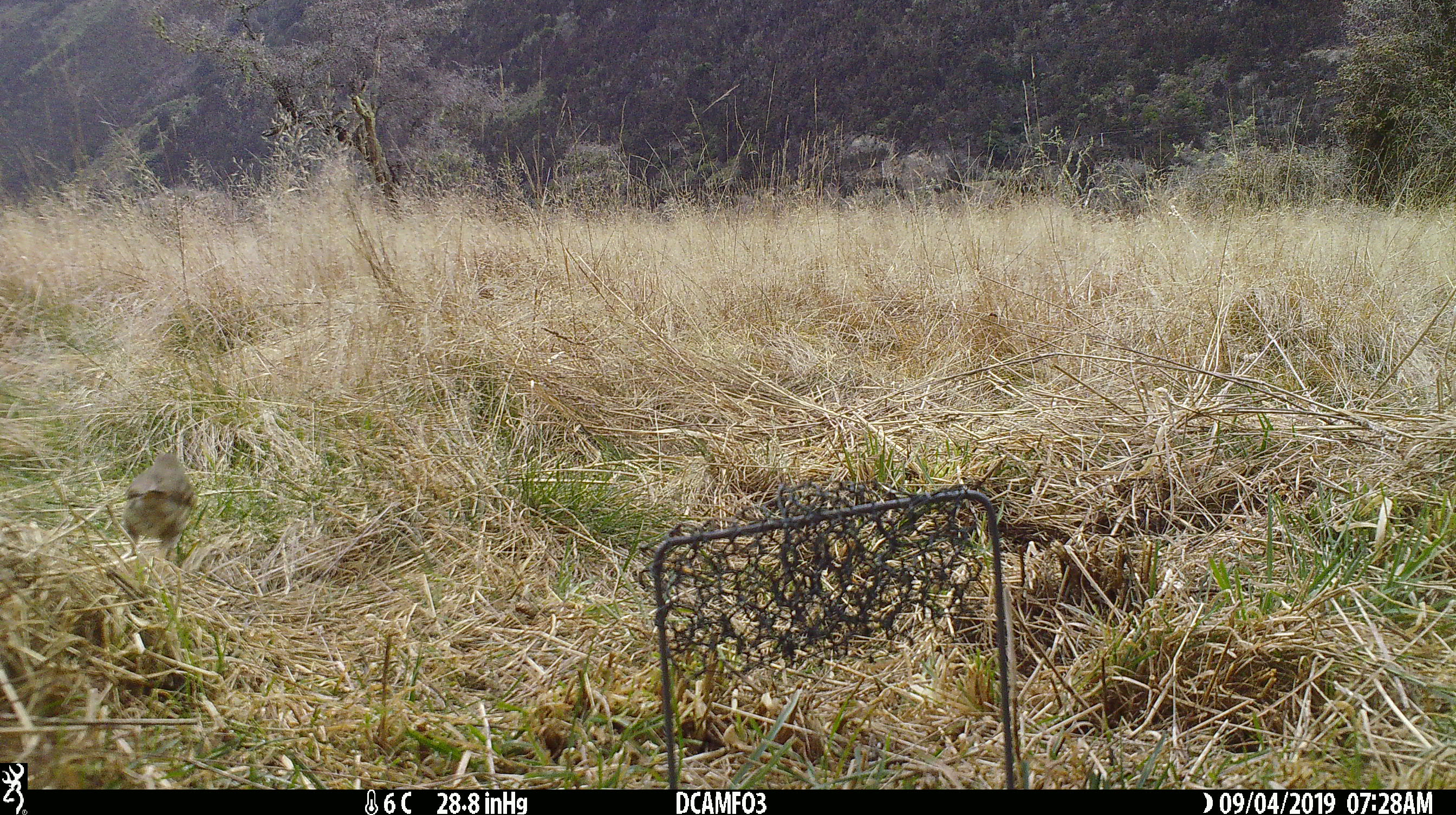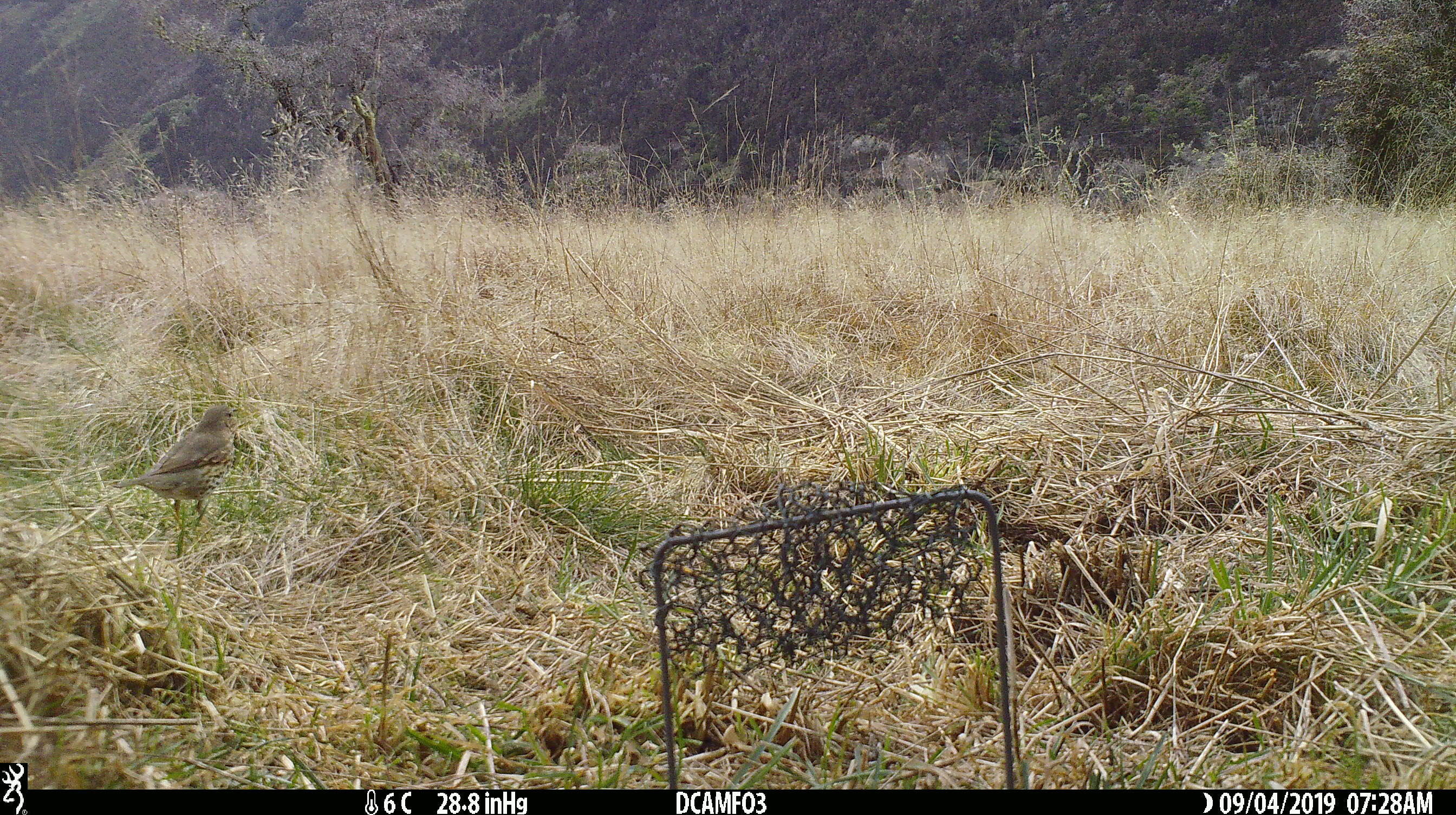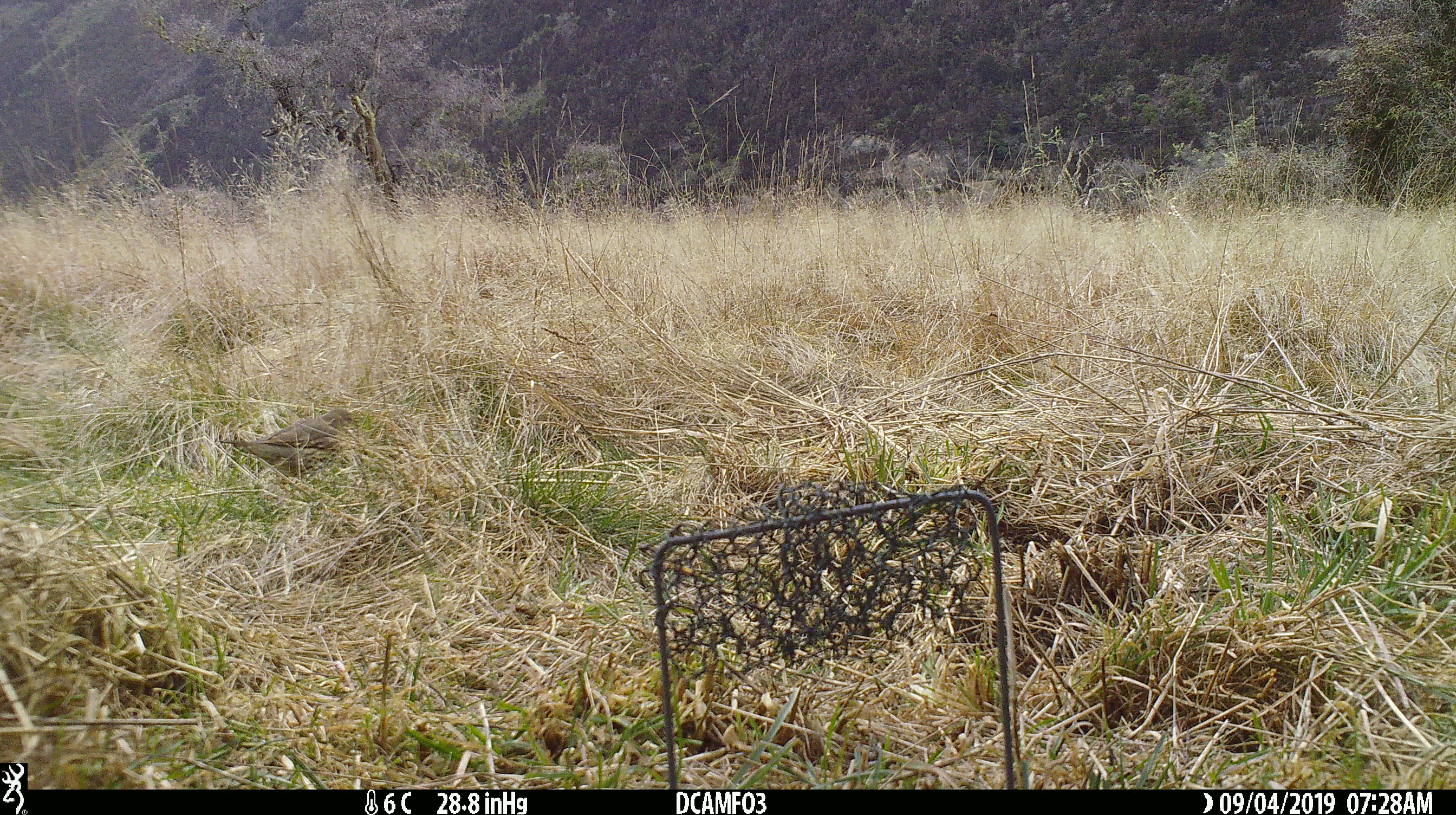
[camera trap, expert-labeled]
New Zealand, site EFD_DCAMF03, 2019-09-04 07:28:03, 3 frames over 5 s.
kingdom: Animalia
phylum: Chordata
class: Aves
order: Passeriformes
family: Turdidae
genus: Turdus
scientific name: Turdus philomelos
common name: song thrush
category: thrush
Thrush (song thrush) (Turdus philomelos).